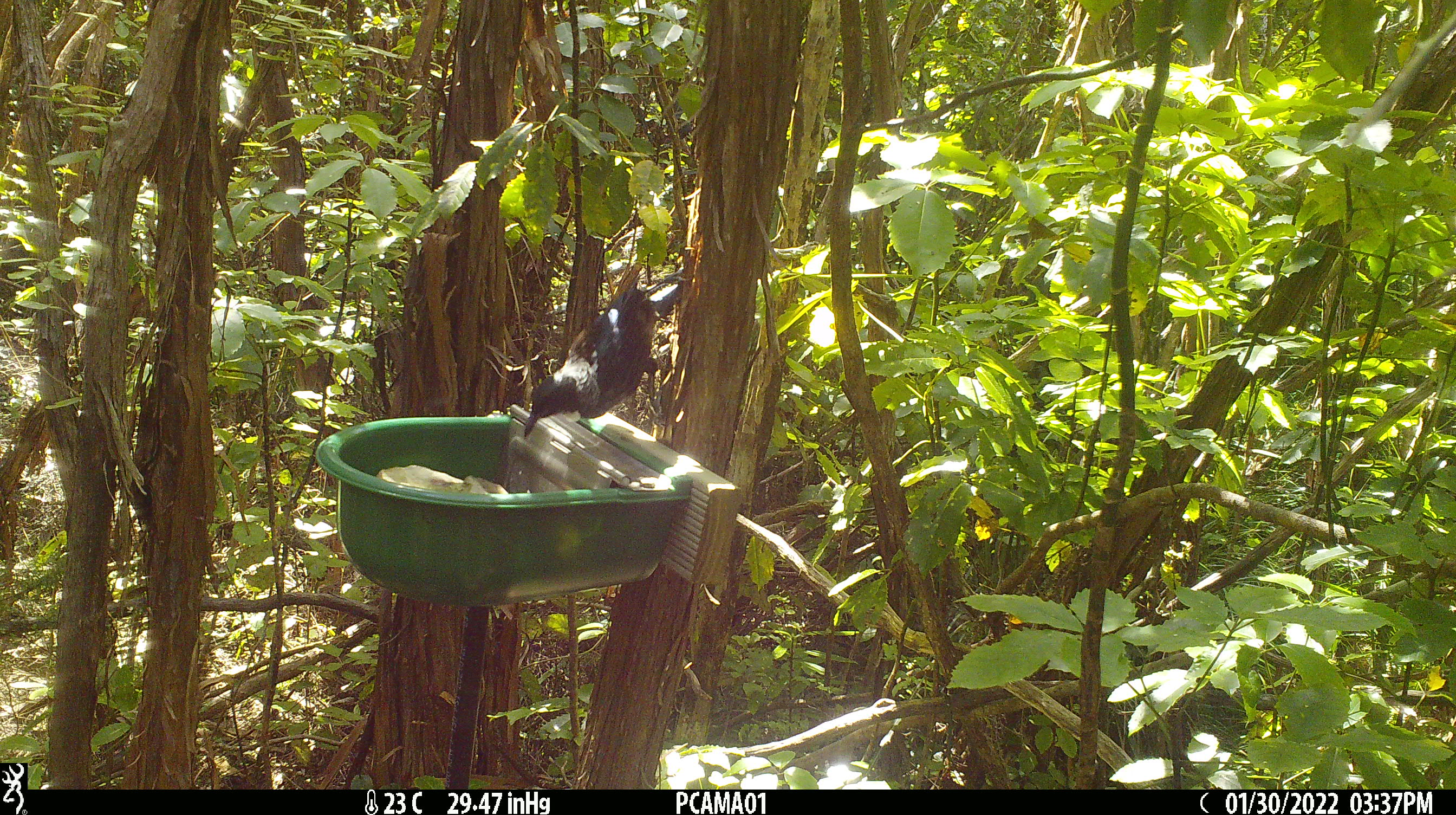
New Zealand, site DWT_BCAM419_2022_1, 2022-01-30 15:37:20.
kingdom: Animalia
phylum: Chordata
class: Aves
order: Passeriformes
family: Meliphagidae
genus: Prosthemadera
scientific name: Prosthemadera novaeseelandiae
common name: tui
Tui (Prosthemadera novaeseelandiae).